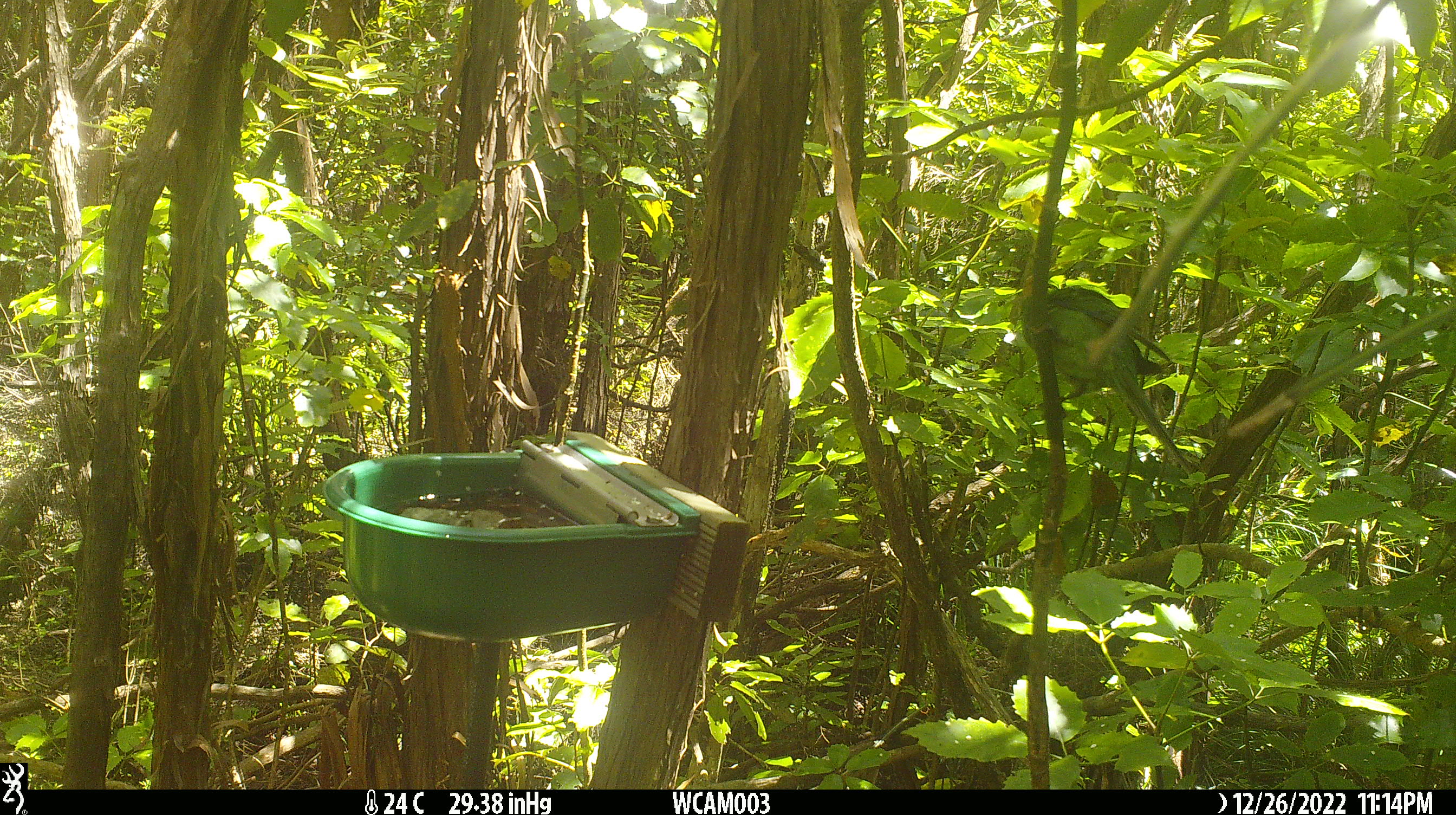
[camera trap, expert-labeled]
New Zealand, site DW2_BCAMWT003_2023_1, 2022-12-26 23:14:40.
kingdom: Animalia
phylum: Chordata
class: Aves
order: Psittaciformes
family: Psittaculidae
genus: Cyanoramphus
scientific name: Cyanoramphus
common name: parakeet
Parakeet (Cyanoramphus).